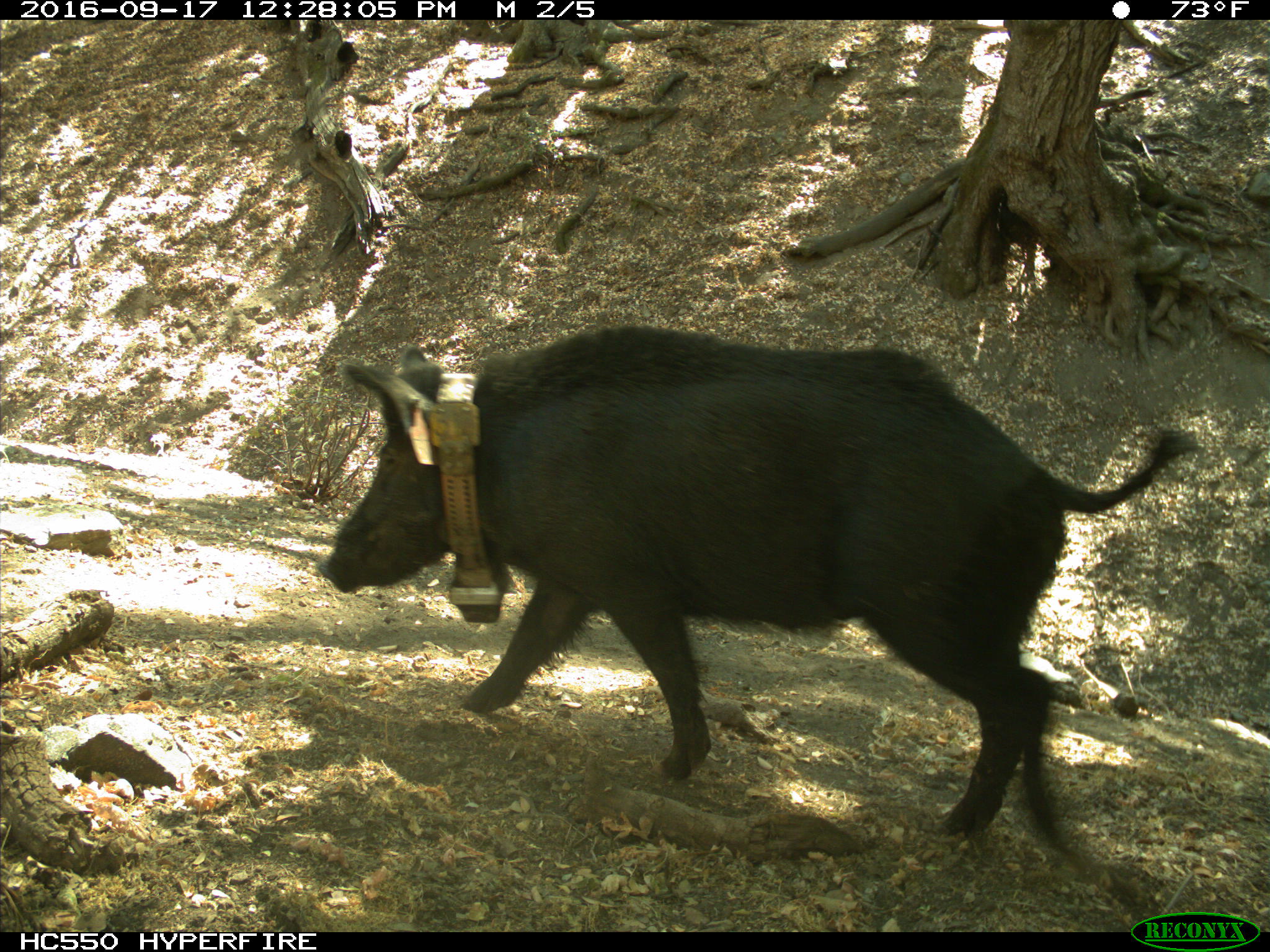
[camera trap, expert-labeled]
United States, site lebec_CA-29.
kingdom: Animalia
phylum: Chordata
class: Mammalia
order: Artiodactyla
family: Suidae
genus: Sus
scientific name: Sus scrofa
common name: wild boar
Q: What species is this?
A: Sus scrofa (wild boar).